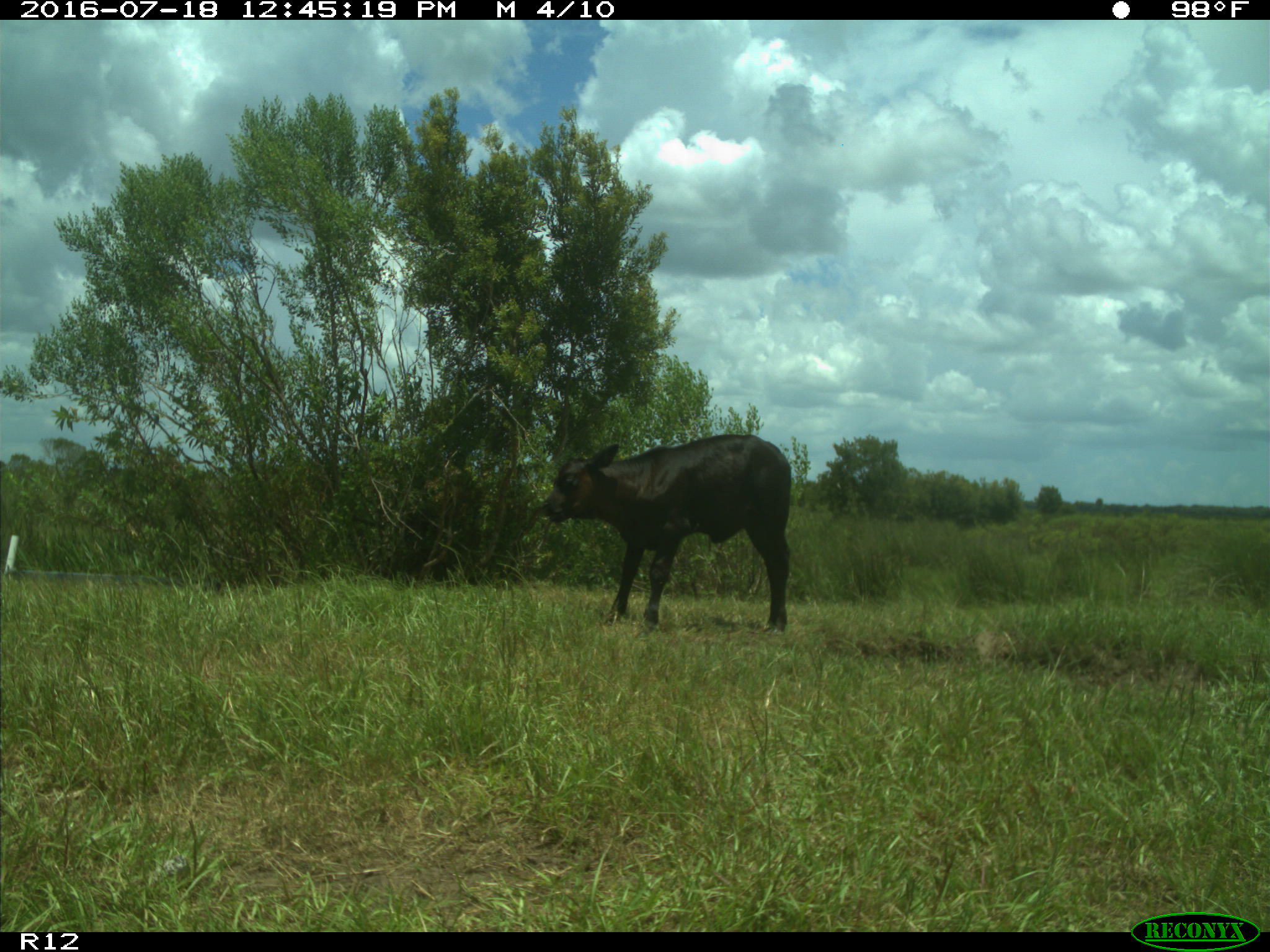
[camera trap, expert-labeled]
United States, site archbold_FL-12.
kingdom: Animalia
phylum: Chordata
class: Mammalia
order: Artiodactyla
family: Bovidae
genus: Bos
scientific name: Bos taurus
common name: domestic cow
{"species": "Bos taurus (domestic cow)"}